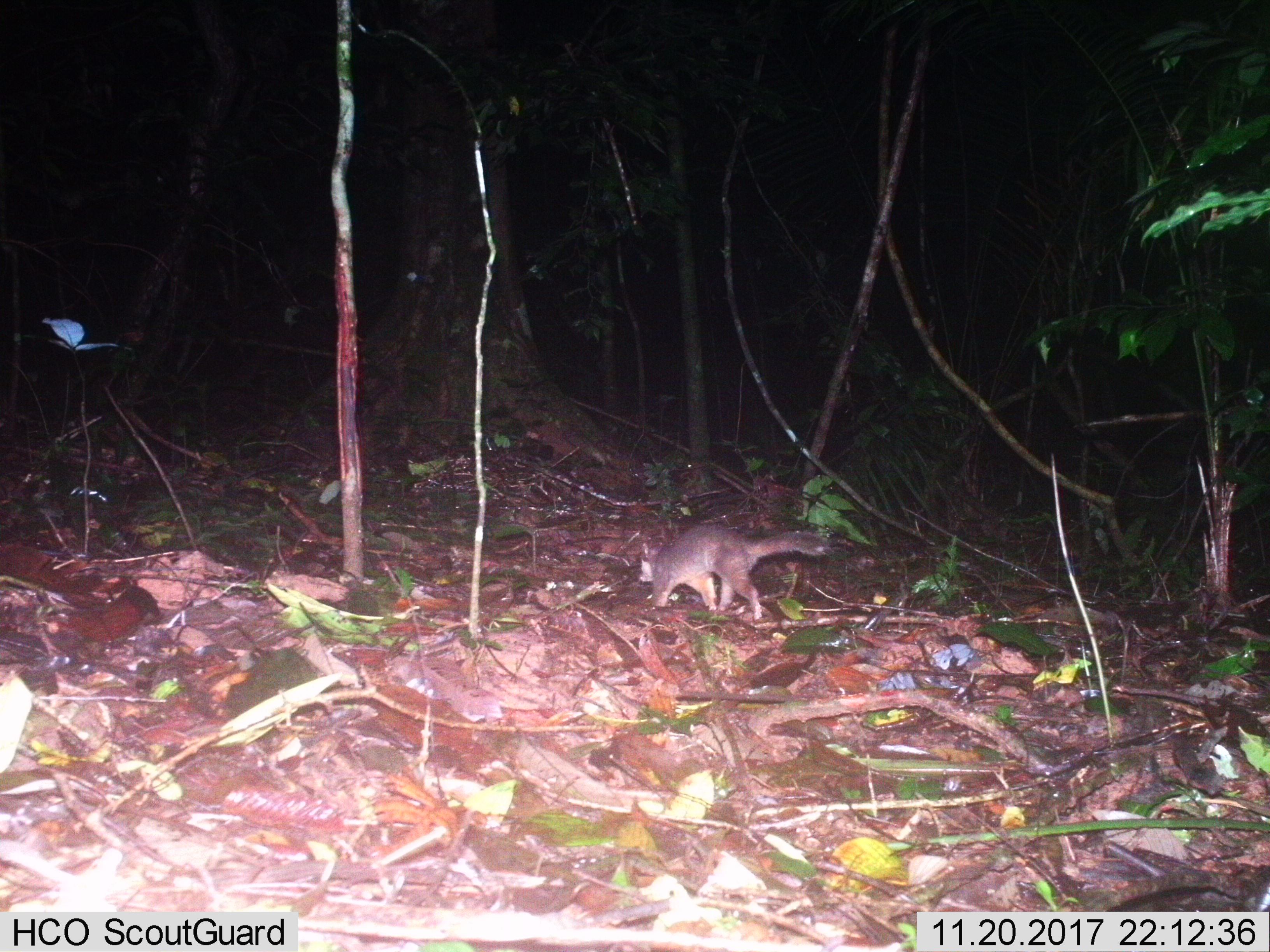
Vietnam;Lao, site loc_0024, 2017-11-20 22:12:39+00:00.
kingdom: Animalia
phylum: Chordata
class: Mammalia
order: Carnivora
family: Mustelidae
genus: Melogale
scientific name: Melogale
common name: ferret badger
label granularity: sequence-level